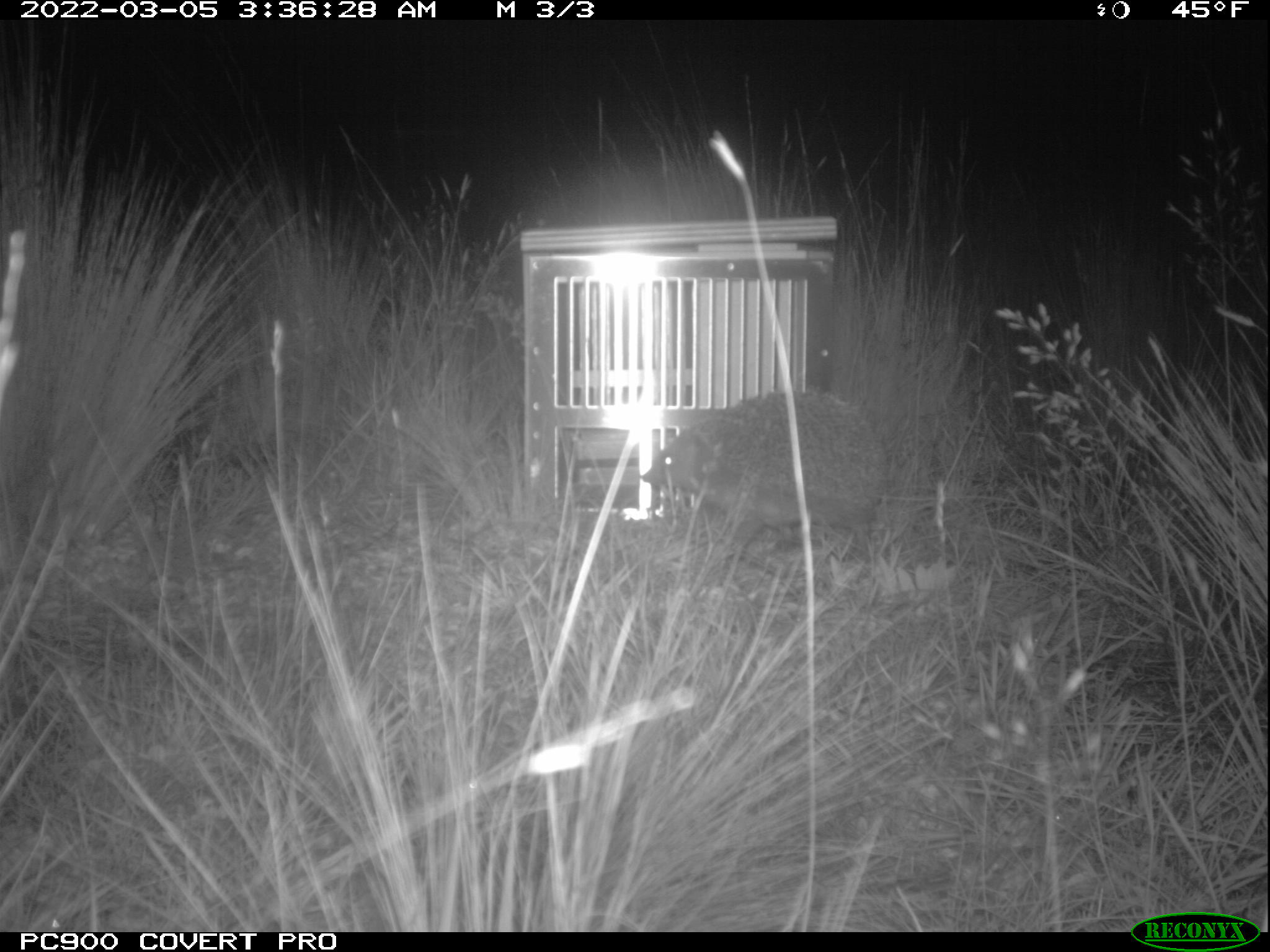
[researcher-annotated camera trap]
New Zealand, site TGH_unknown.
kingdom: Animalia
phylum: Chordata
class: Mammalia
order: Eulipotyphla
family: Erinaceidae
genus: Erinaceus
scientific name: Erinaceus europaeus europaeus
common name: european hedgehog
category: hedgehog